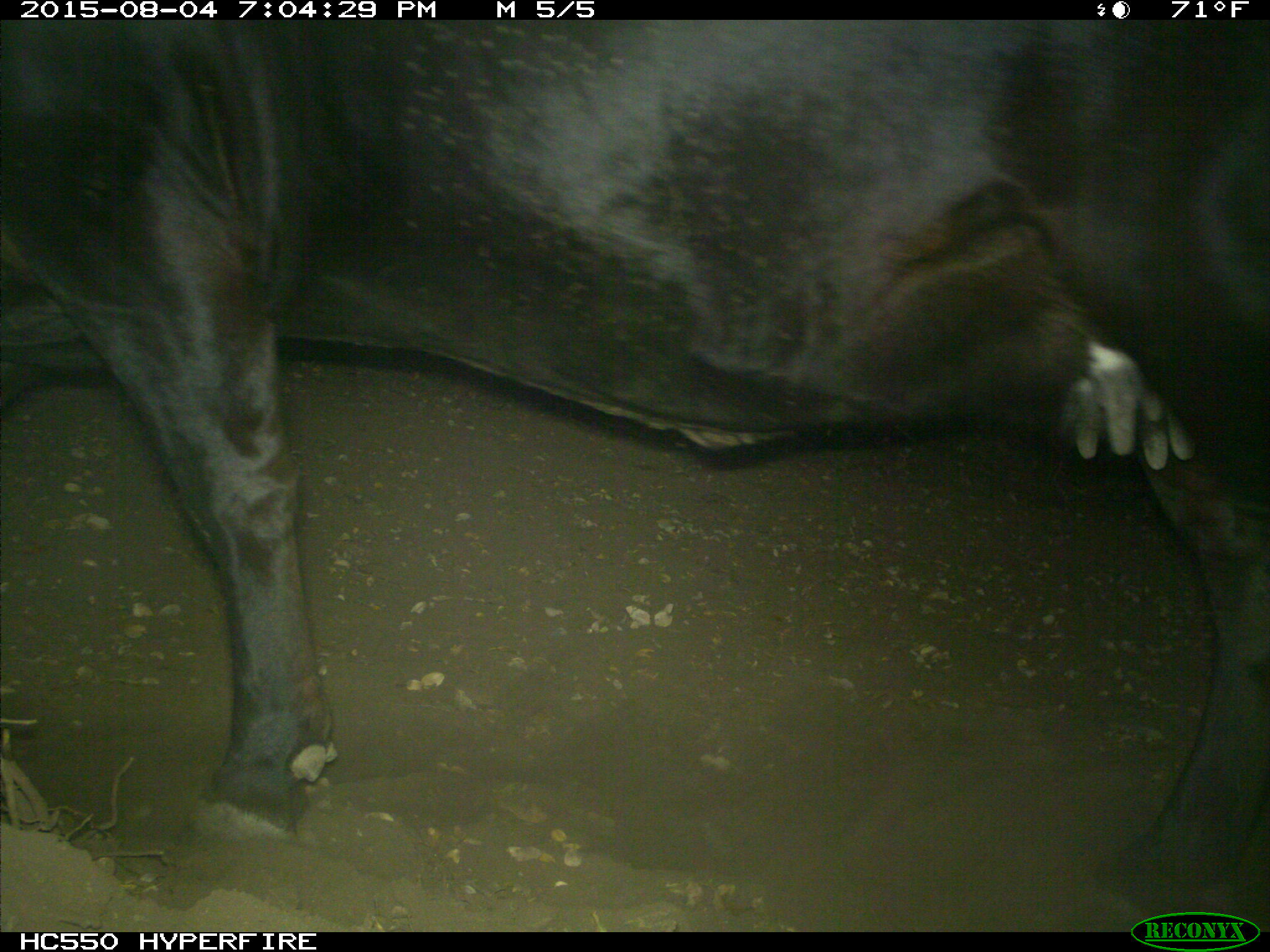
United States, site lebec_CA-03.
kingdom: Animalia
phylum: Chordata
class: Mammalia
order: Artiodactyla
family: Bovidae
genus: Bos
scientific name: Bos taurus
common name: domestic cow